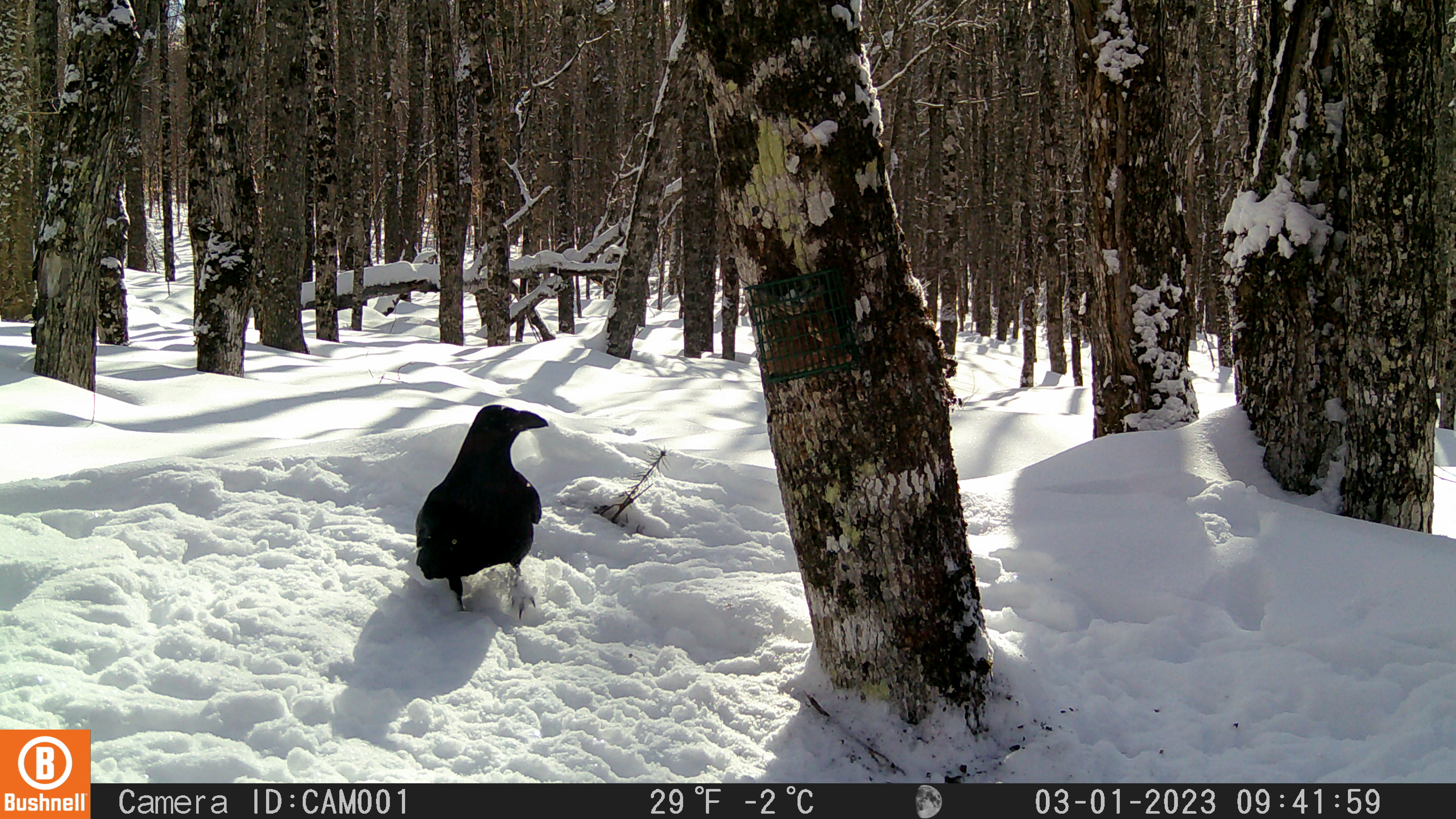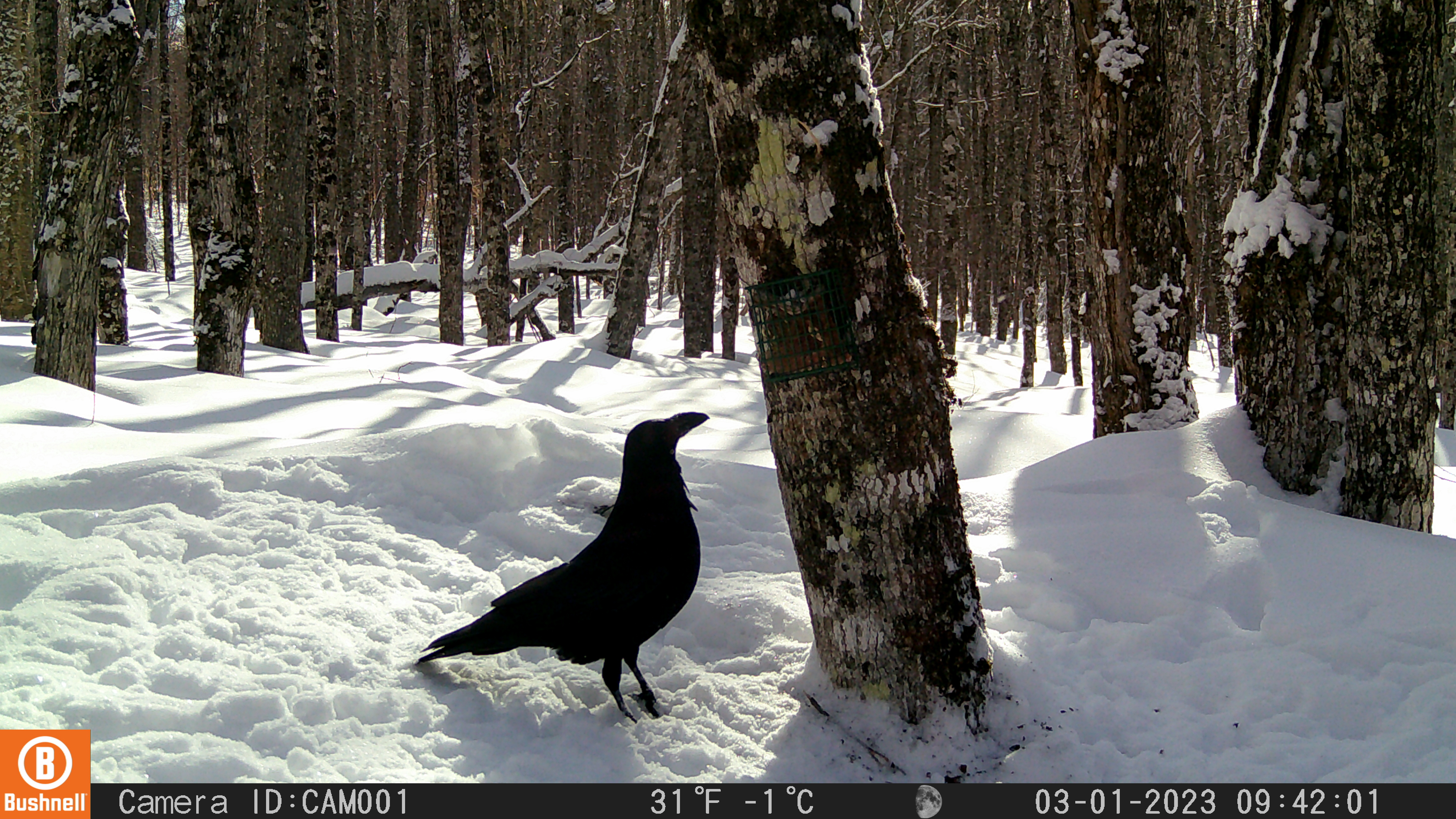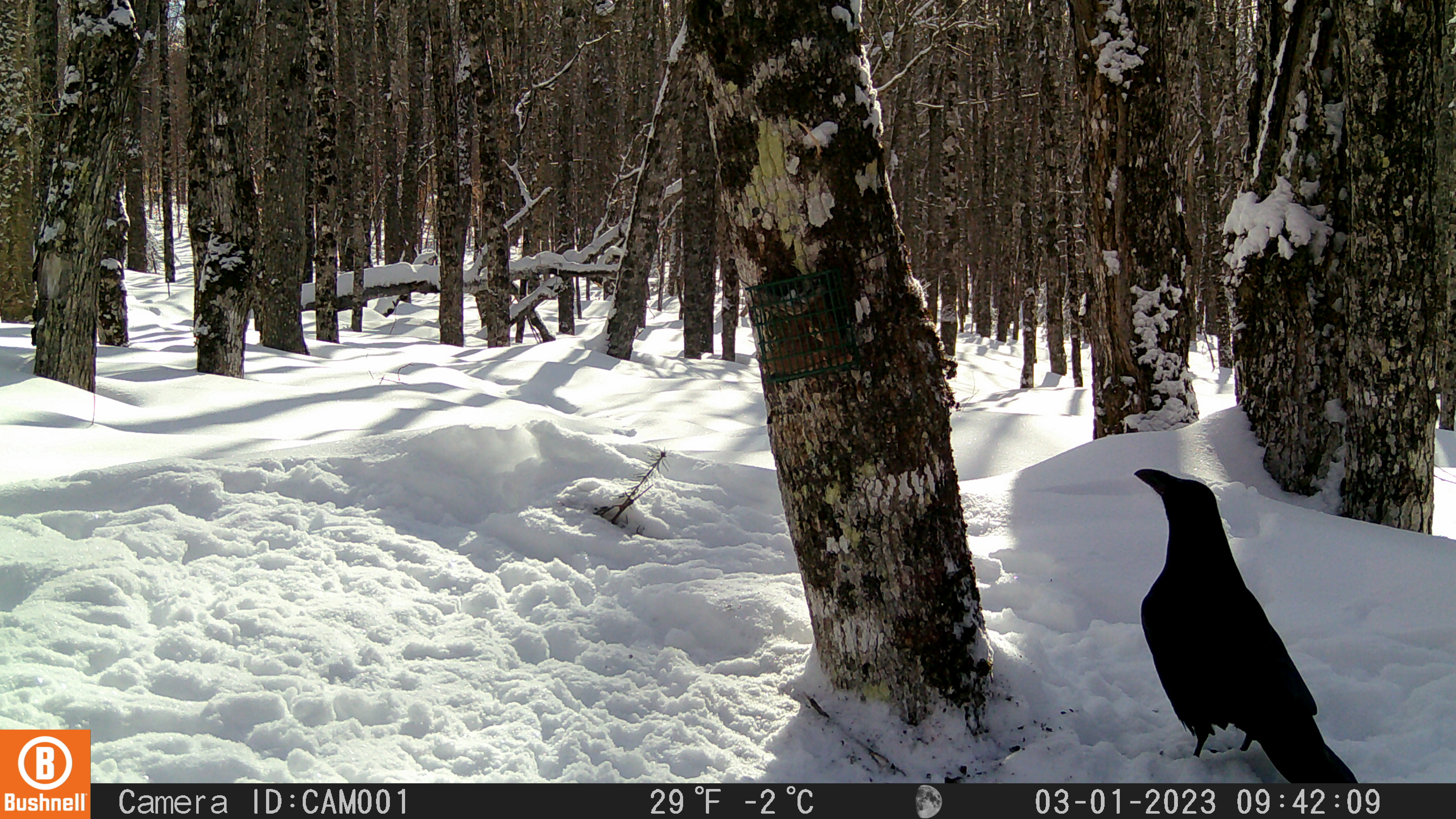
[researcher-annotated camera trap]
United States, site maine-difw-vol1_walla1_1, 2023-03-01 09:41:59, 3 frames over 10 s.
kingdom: Animalia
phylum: Chordata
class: Aves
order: Passeriformes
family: Corvidae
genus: Corvus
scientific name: Corvus corax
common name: common raven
Common raven (Corvus corax).